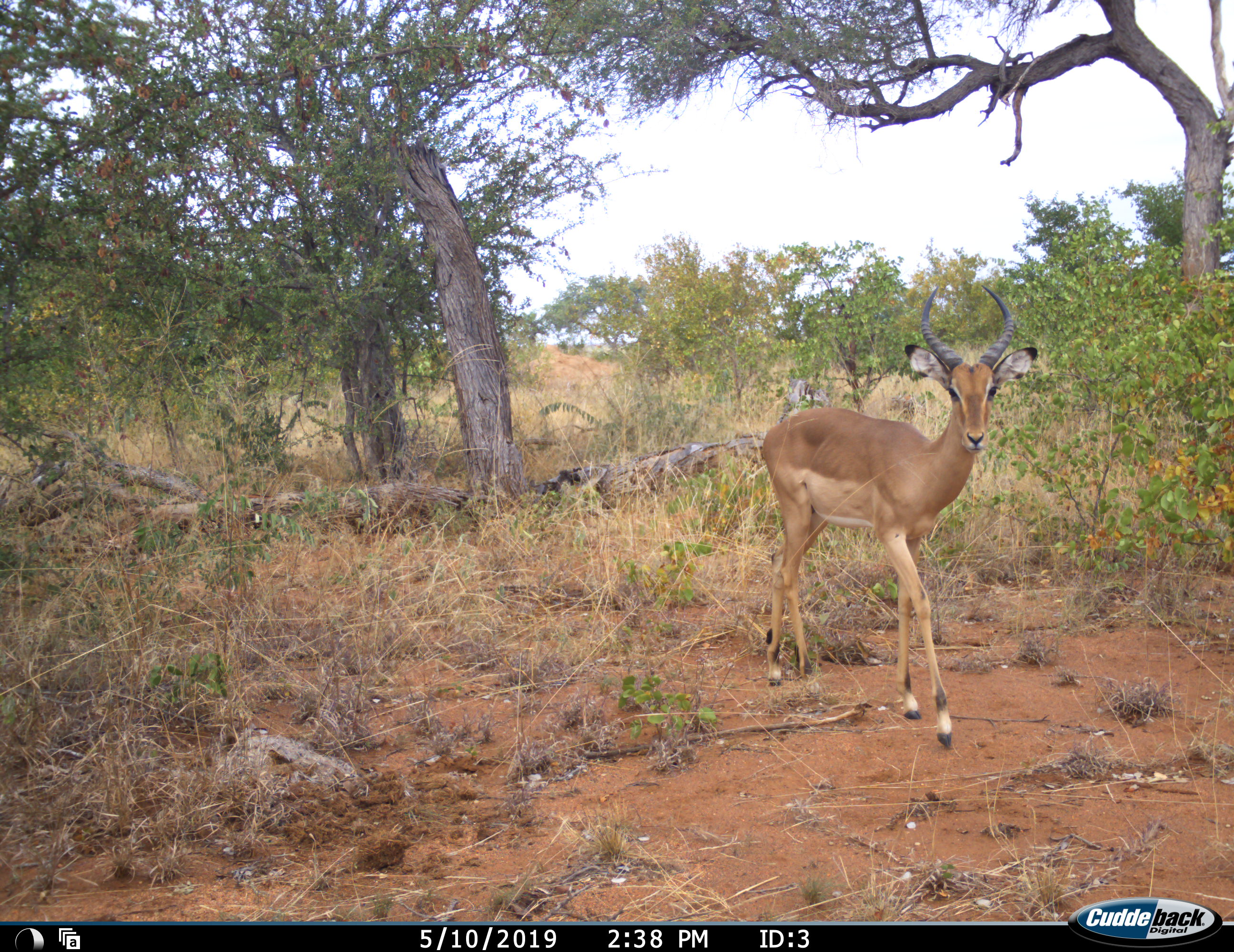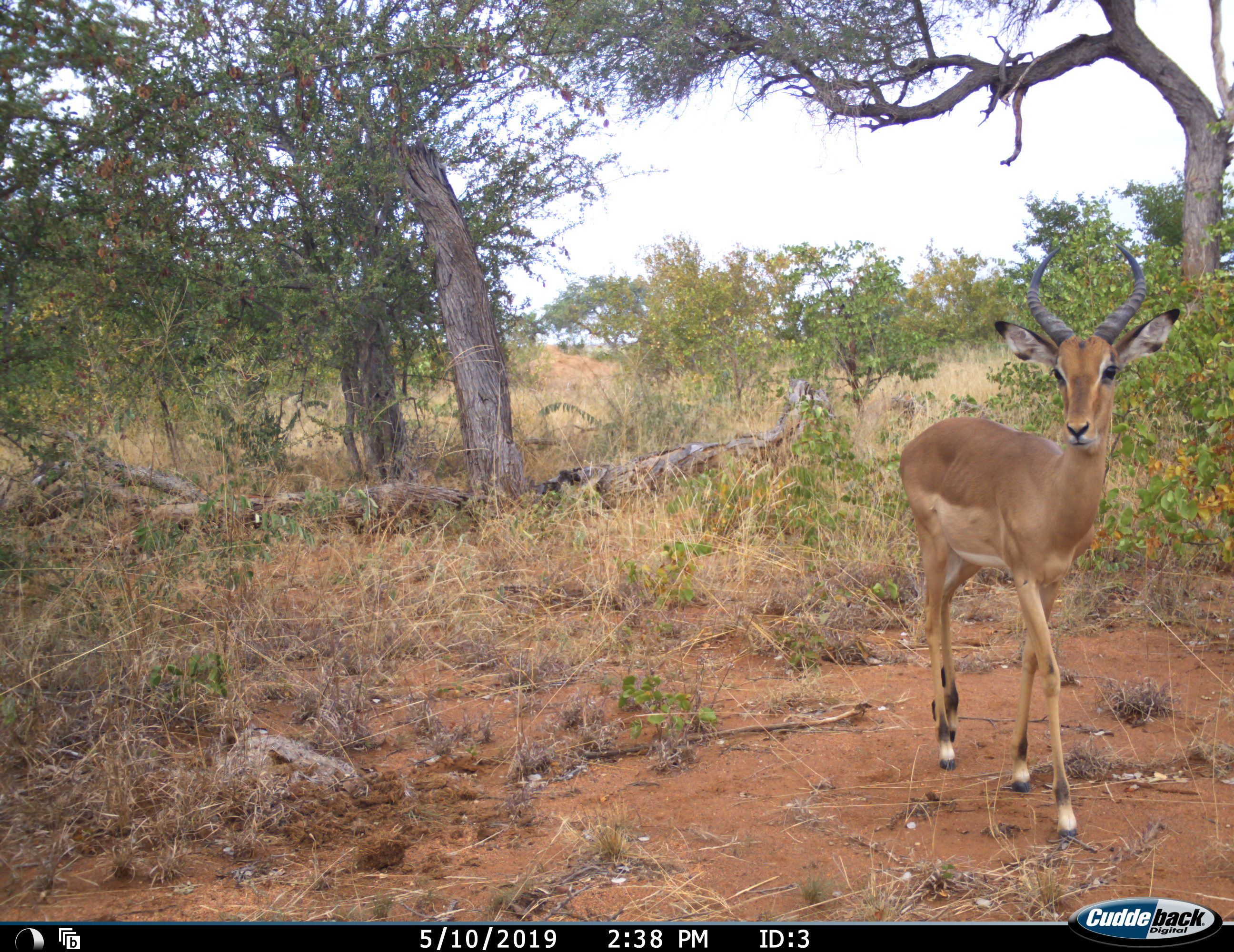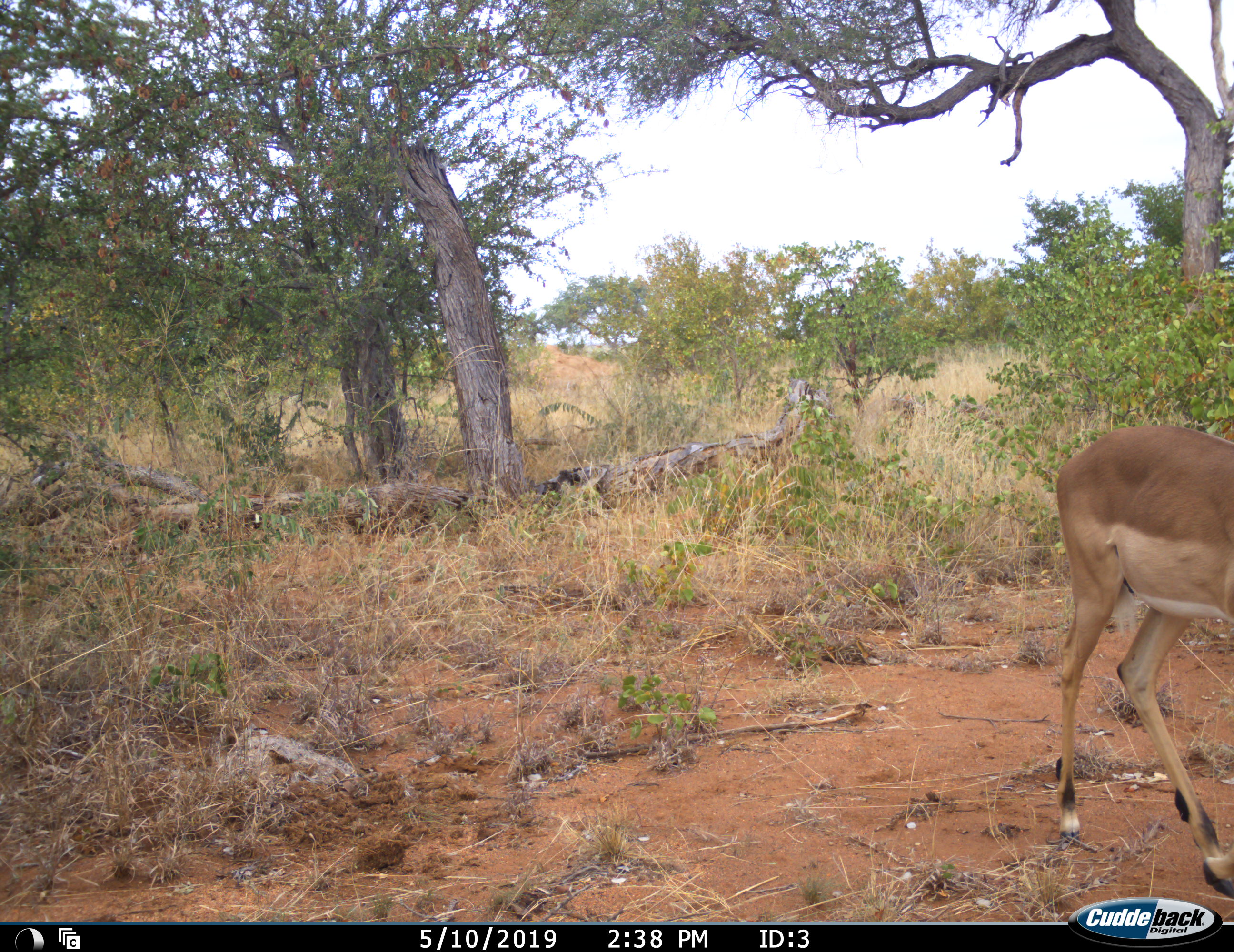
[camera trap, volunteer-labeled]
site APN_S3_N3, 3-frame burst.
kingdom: Animalia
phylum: Chordata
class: Mammalia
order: Artiodactyla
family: Bovidae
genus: Aepyceros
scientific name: Aepyceros melampus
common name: impala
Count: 1.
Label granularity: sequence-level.